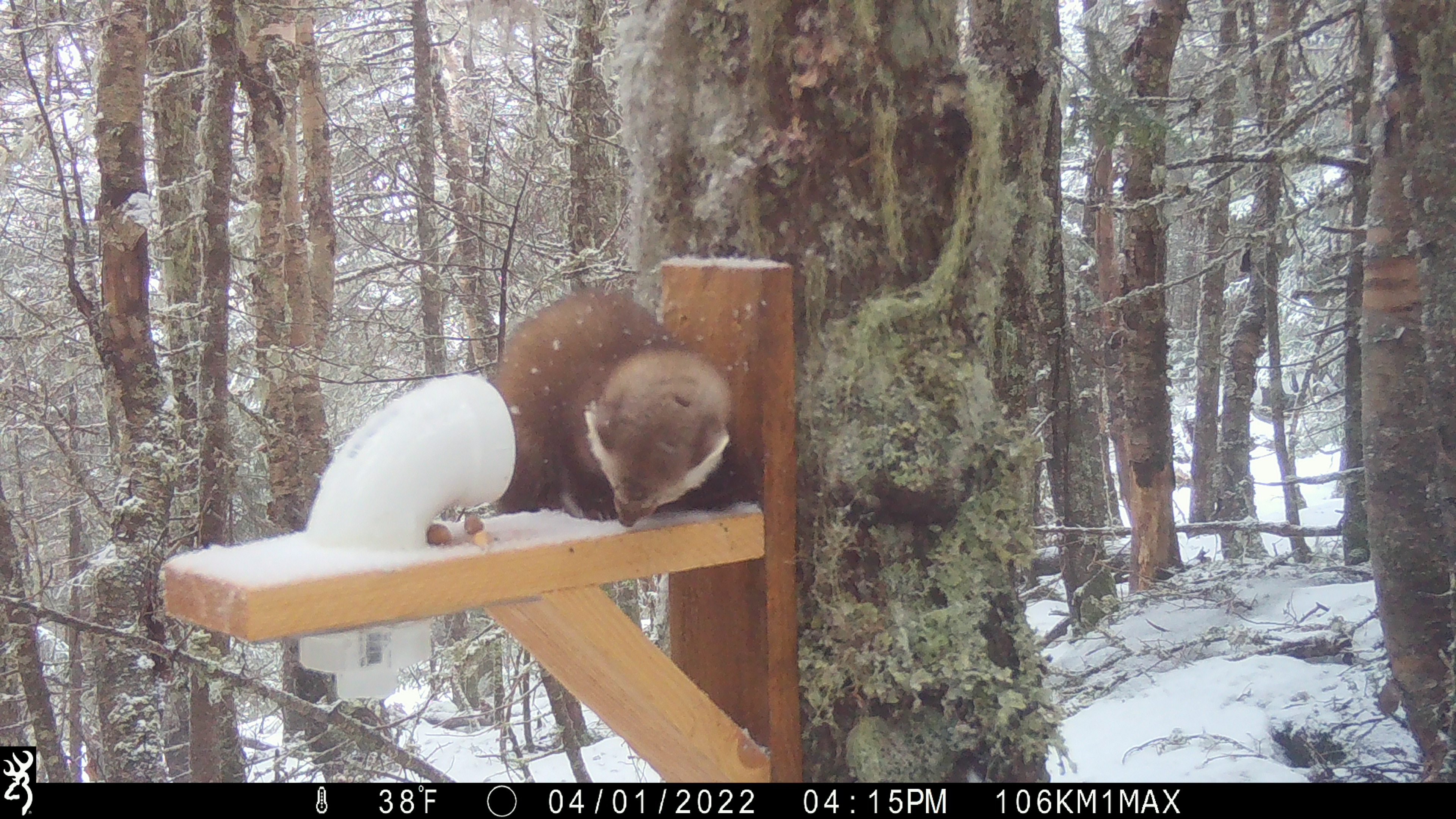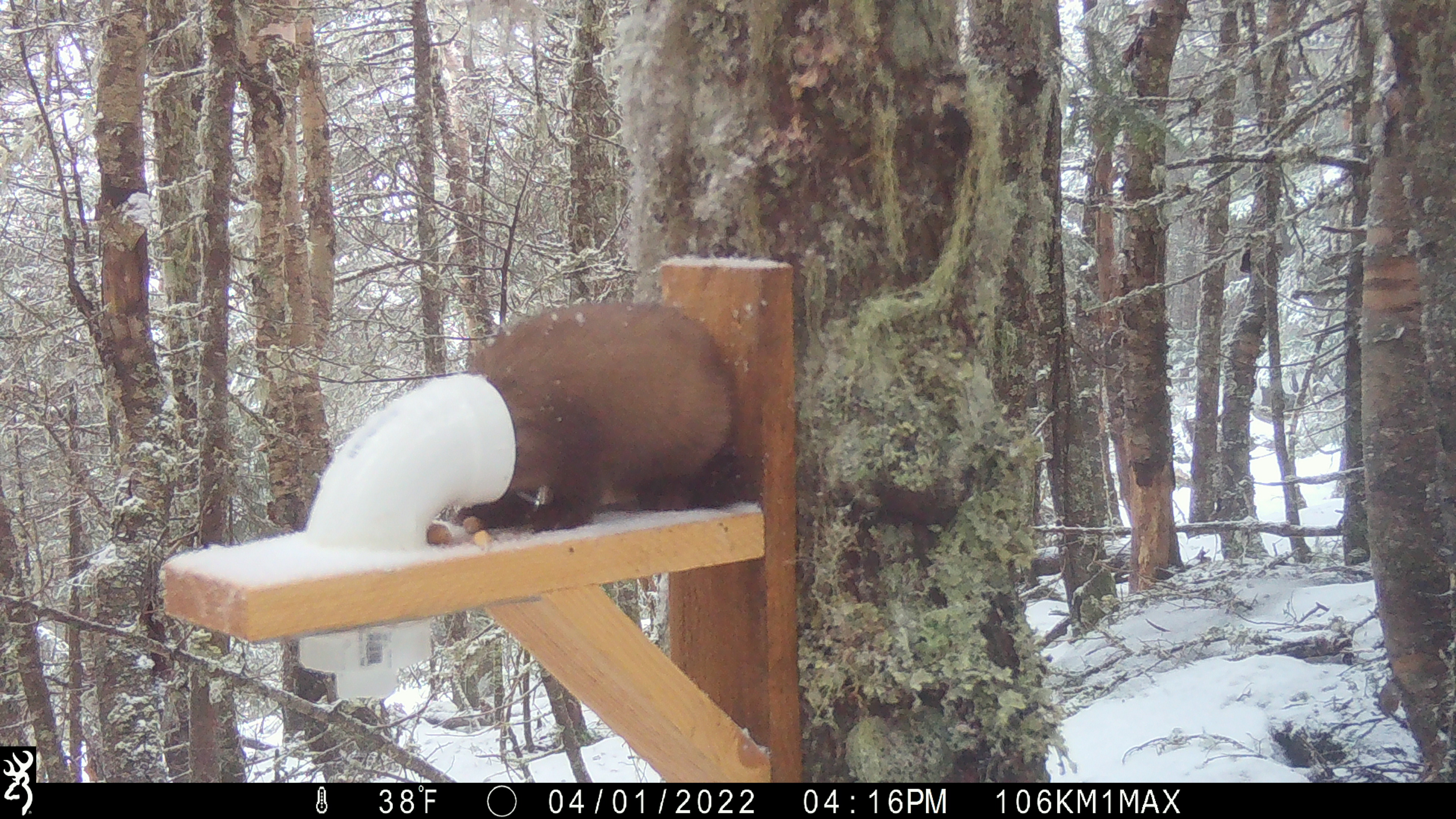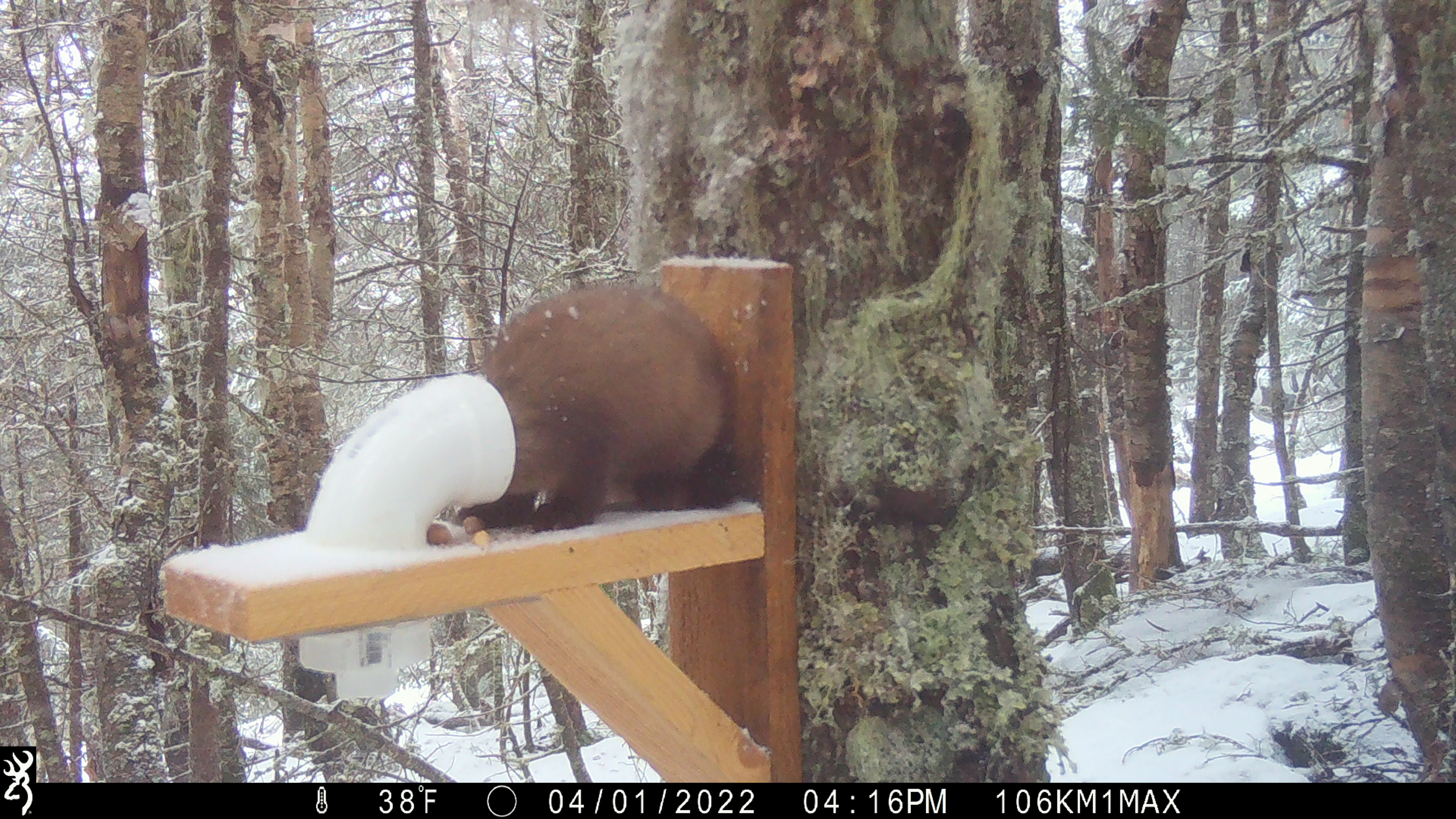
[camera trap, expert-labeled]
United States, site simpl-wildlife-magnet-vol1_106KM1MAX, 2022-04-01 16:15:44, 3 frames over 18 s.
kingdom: Animalia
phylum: Chordata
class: Mammalia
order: Carnivora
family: Mustelidae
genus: Martes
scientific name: Martes americana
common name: american marten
American marten (Martes americana).